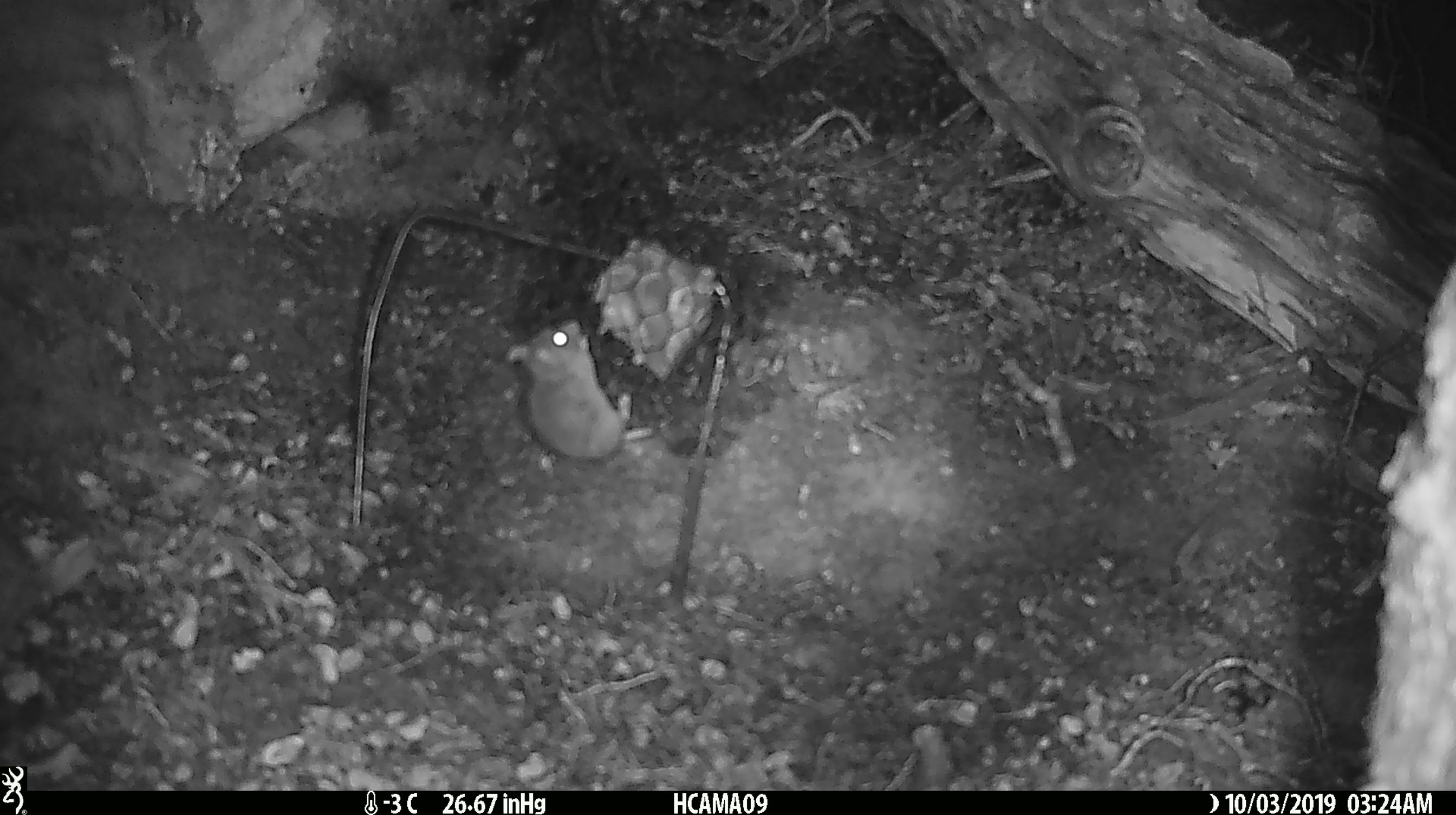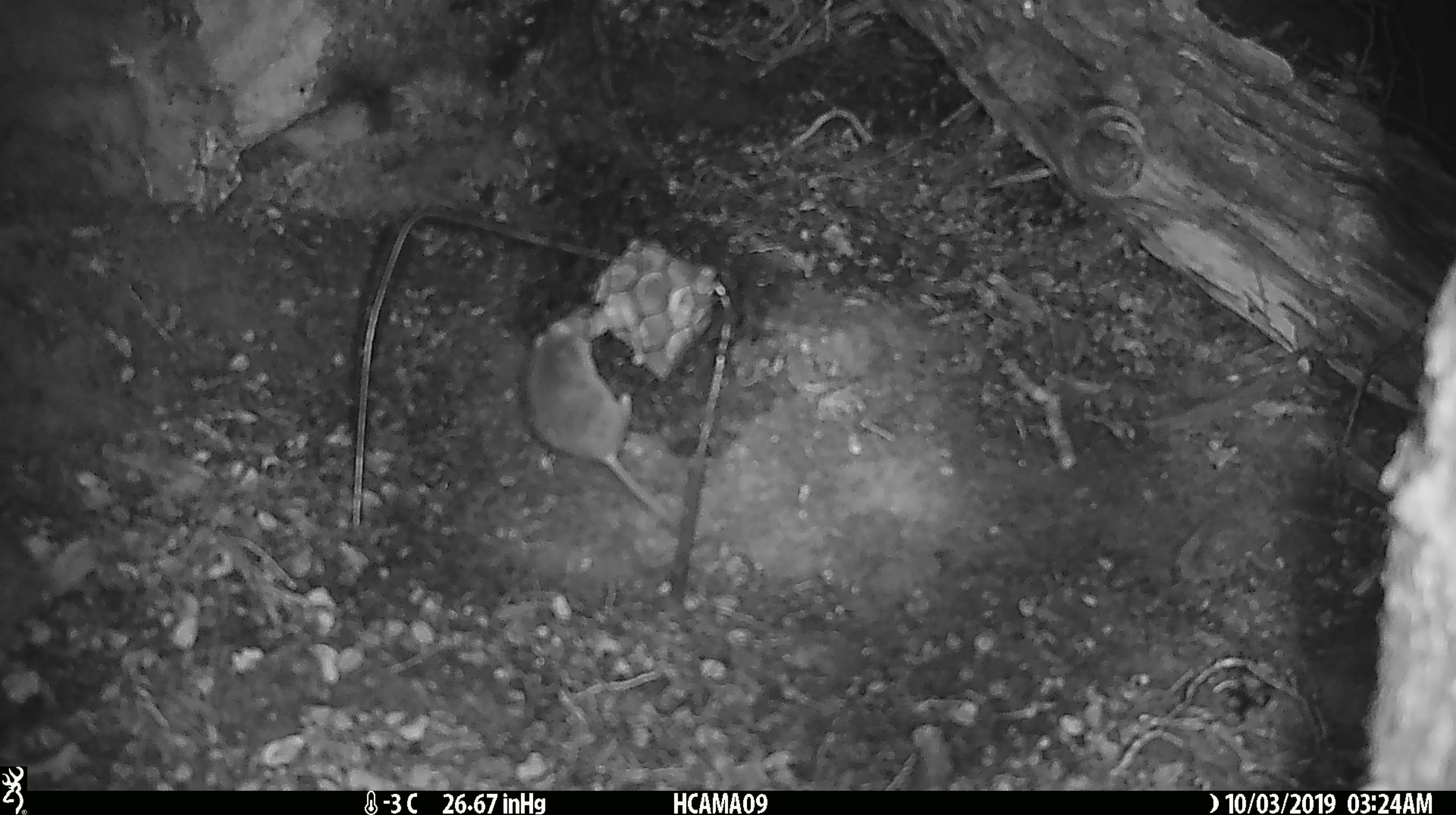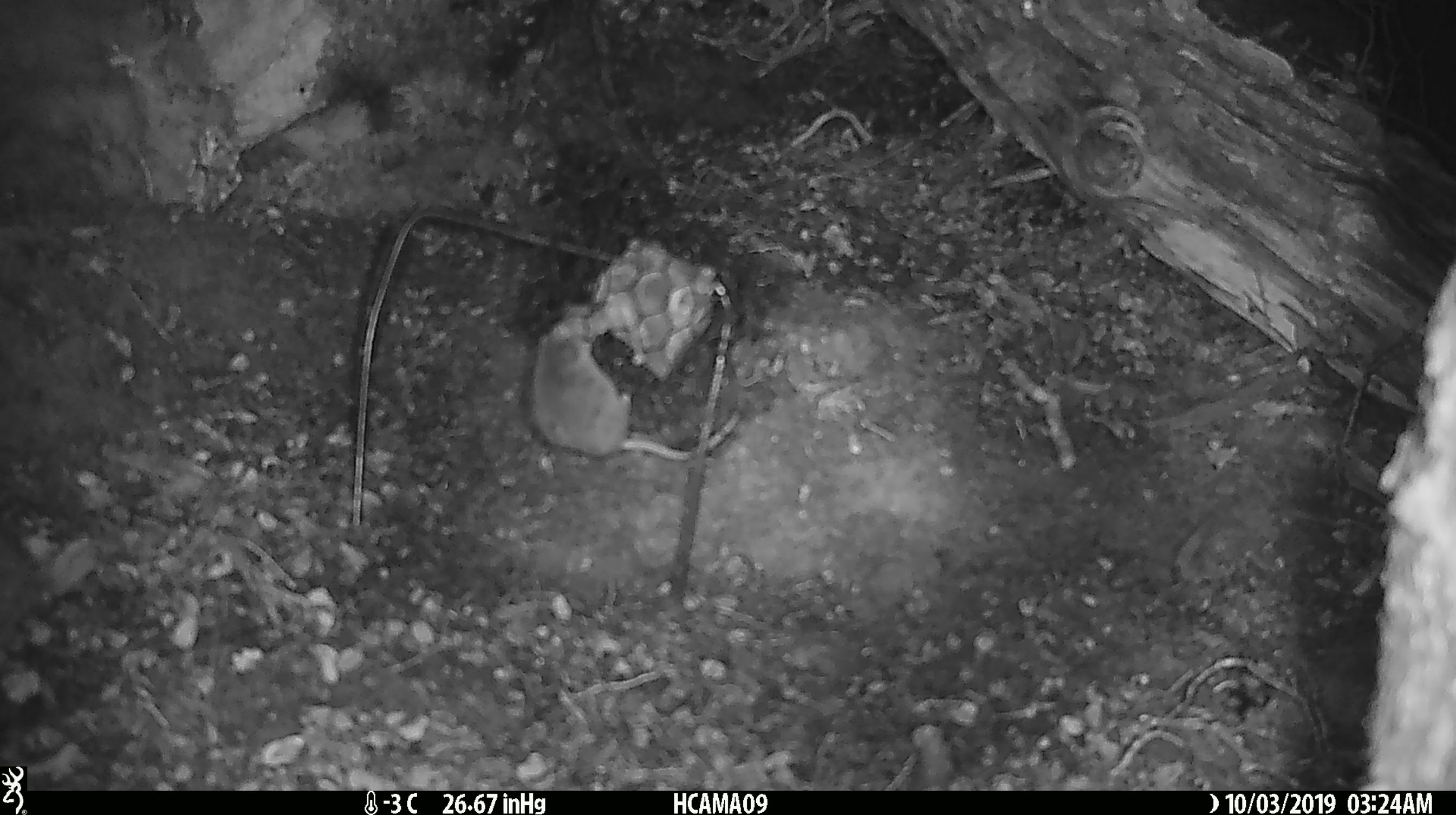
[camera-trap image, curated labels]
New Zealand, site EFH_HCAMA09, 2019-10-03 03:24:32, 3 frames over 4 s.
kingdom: Animalia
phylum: Chordata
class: Mammalia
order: Rodentia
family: Muridae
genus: Mus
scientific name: Mus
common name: mouse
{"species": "mouse (Mus)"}